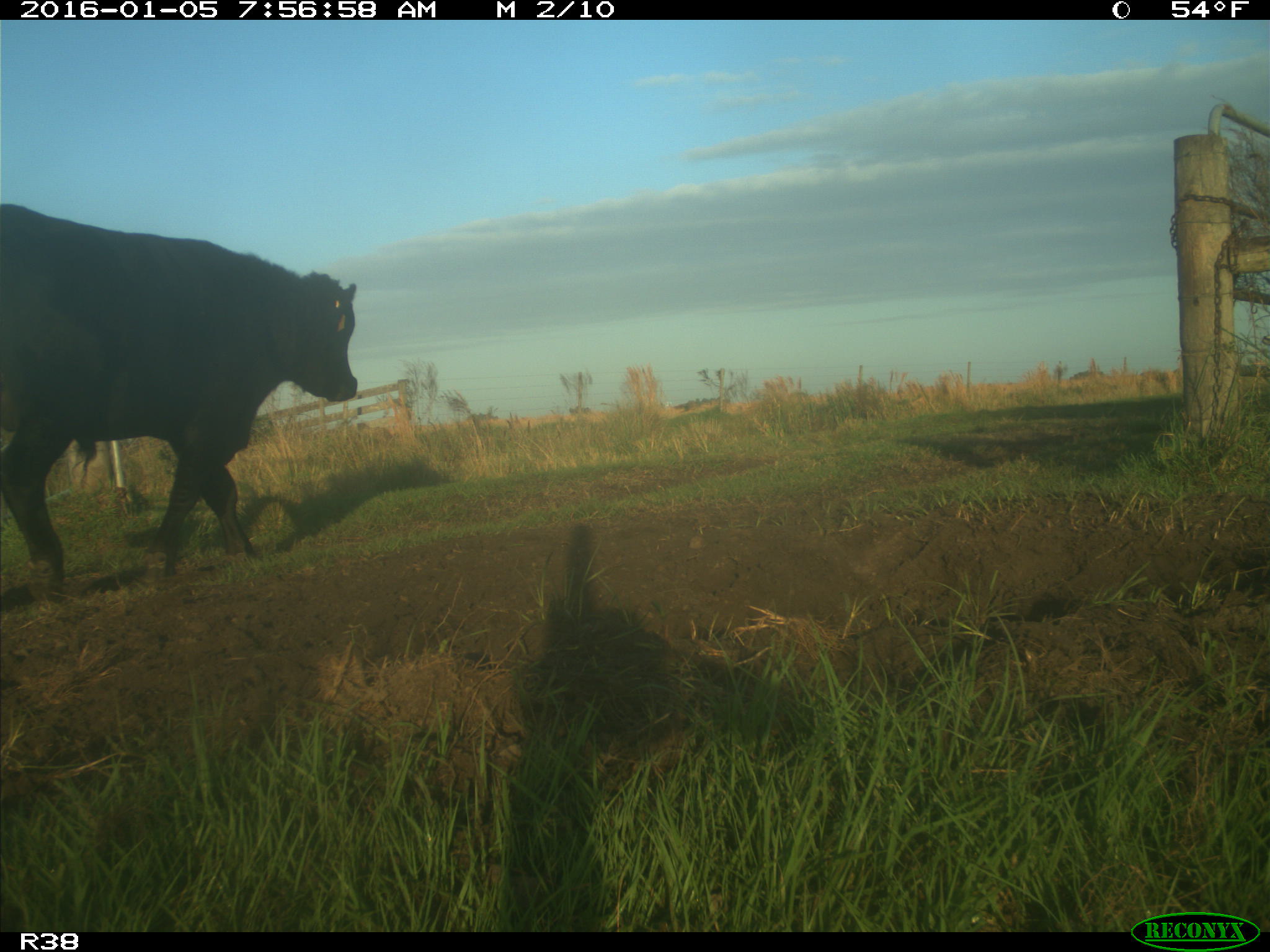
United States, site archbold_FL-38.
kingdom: Animalia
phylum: Chordata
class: Mammalia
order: Artiodactyla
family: Bovidae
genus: Bos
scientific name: Bos taurus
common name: domestic cow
Bos taurus (domestic cow).